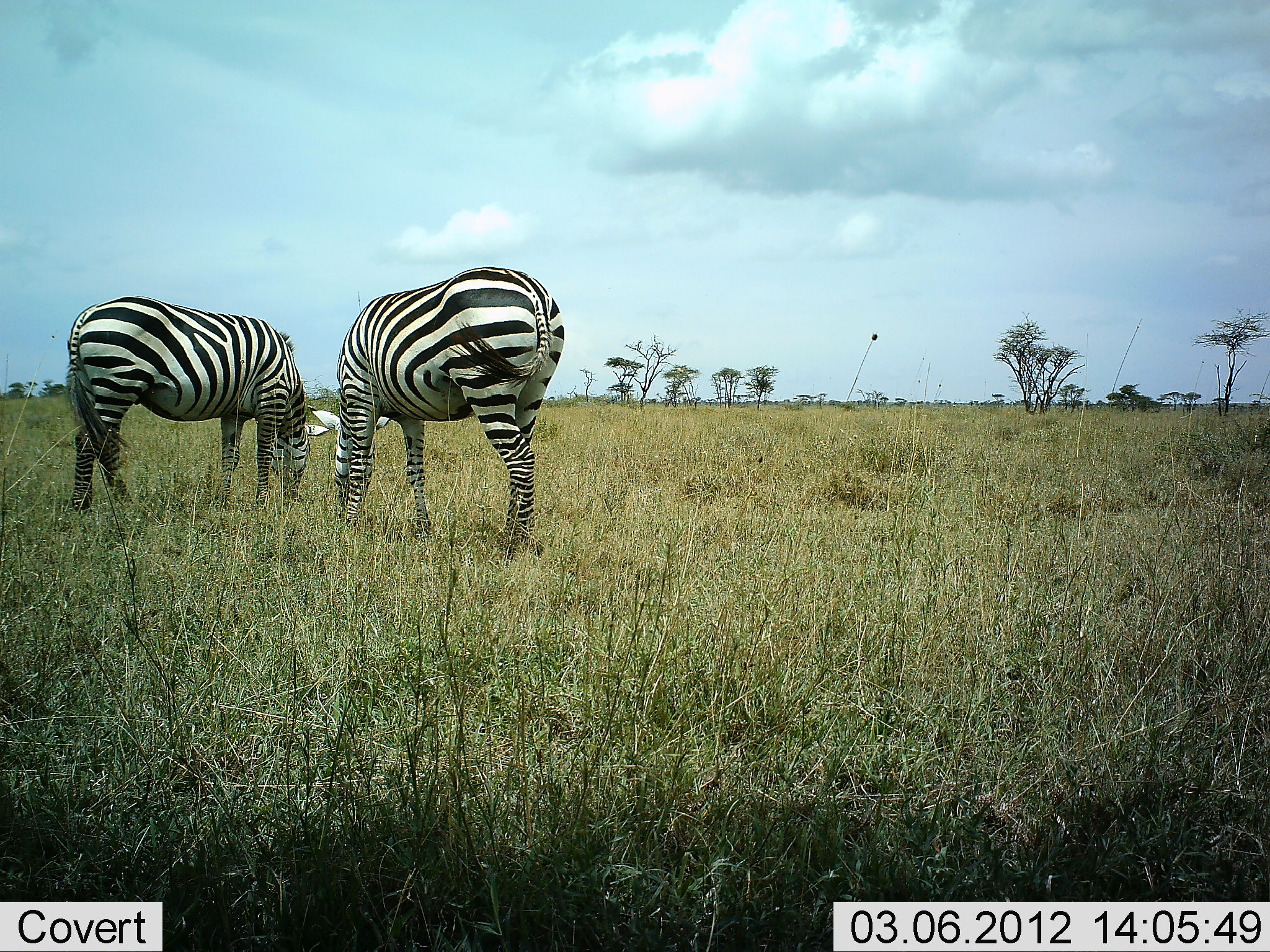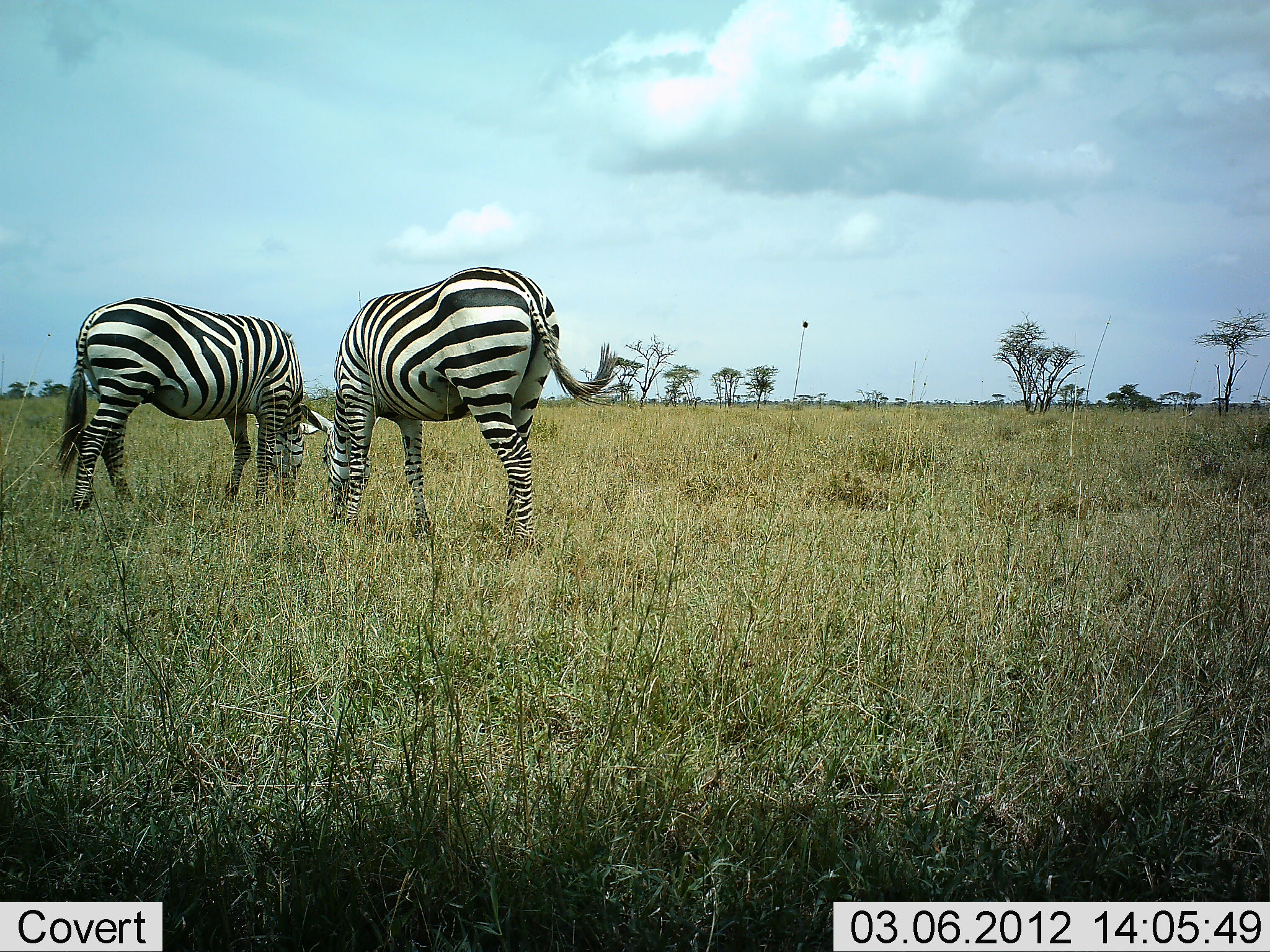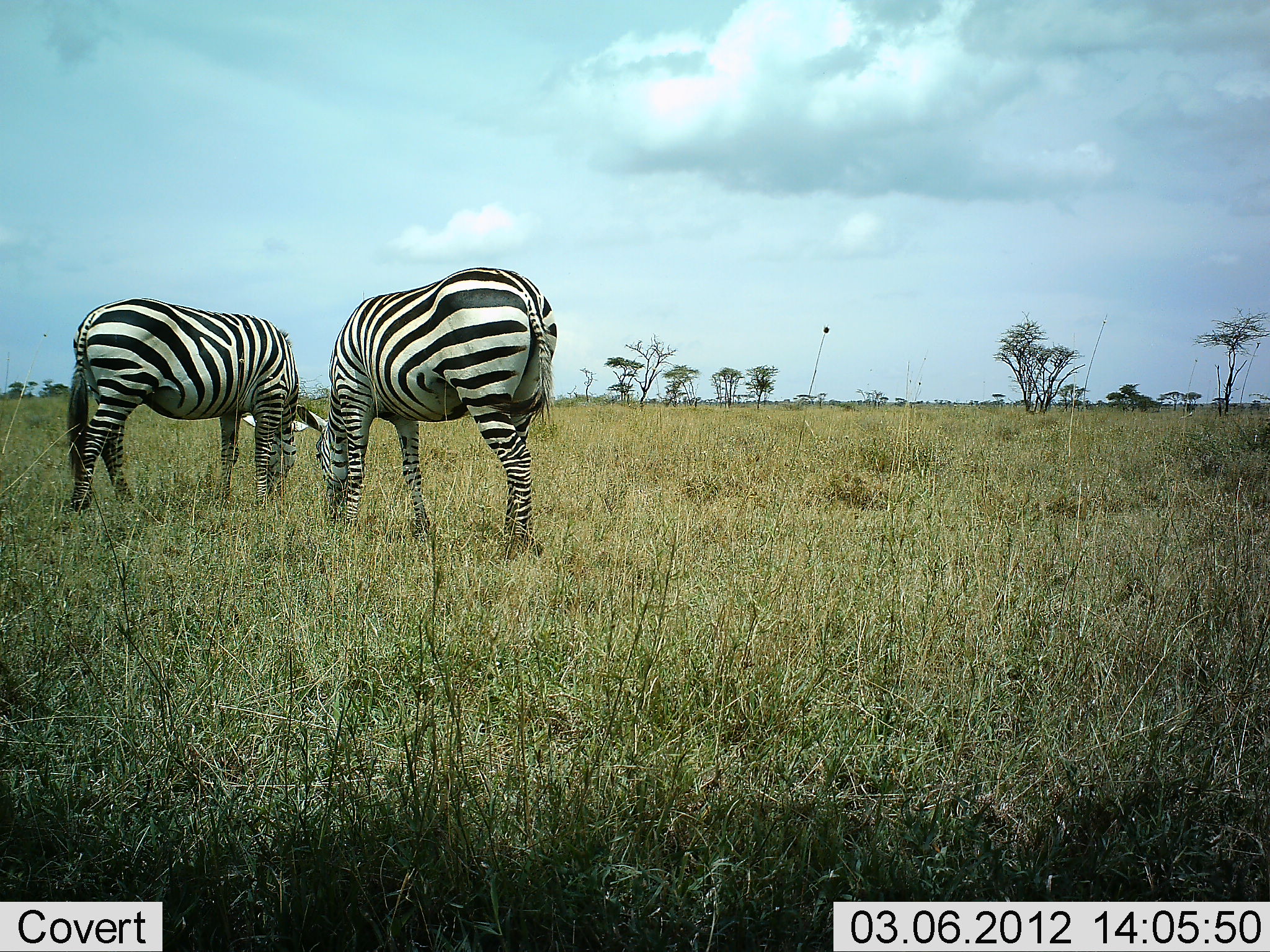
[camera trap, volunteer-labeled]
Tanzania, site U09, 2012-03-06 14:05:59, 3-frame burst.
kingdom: Animalia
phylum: Chordata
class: Mammalia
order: Perissodactyla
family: Equidae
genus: Equus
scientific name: Equus quagga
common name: plains zebra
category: zebra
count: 2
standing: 27%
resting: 0%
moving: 0%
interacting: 0%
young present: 0%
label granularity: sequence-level